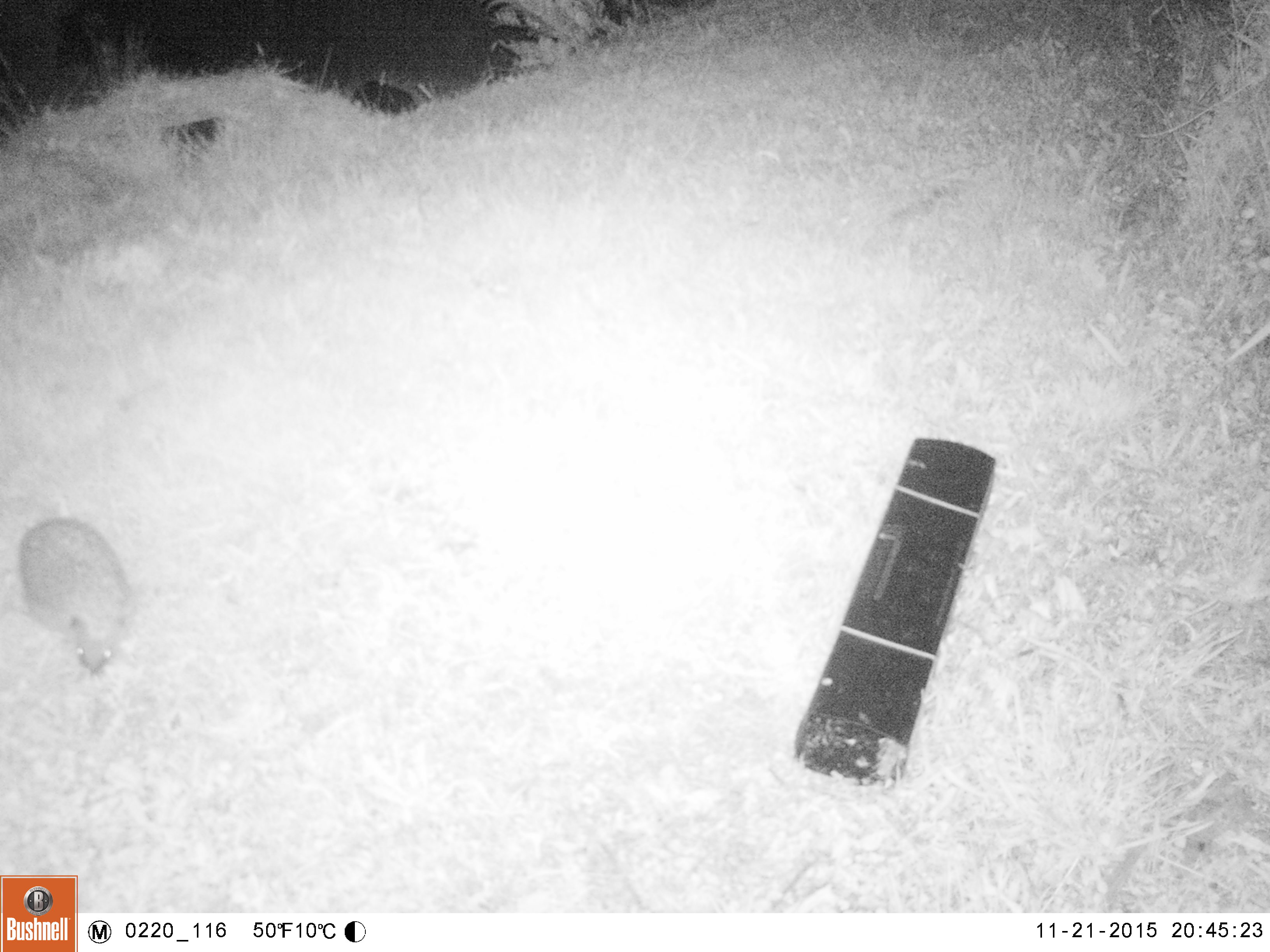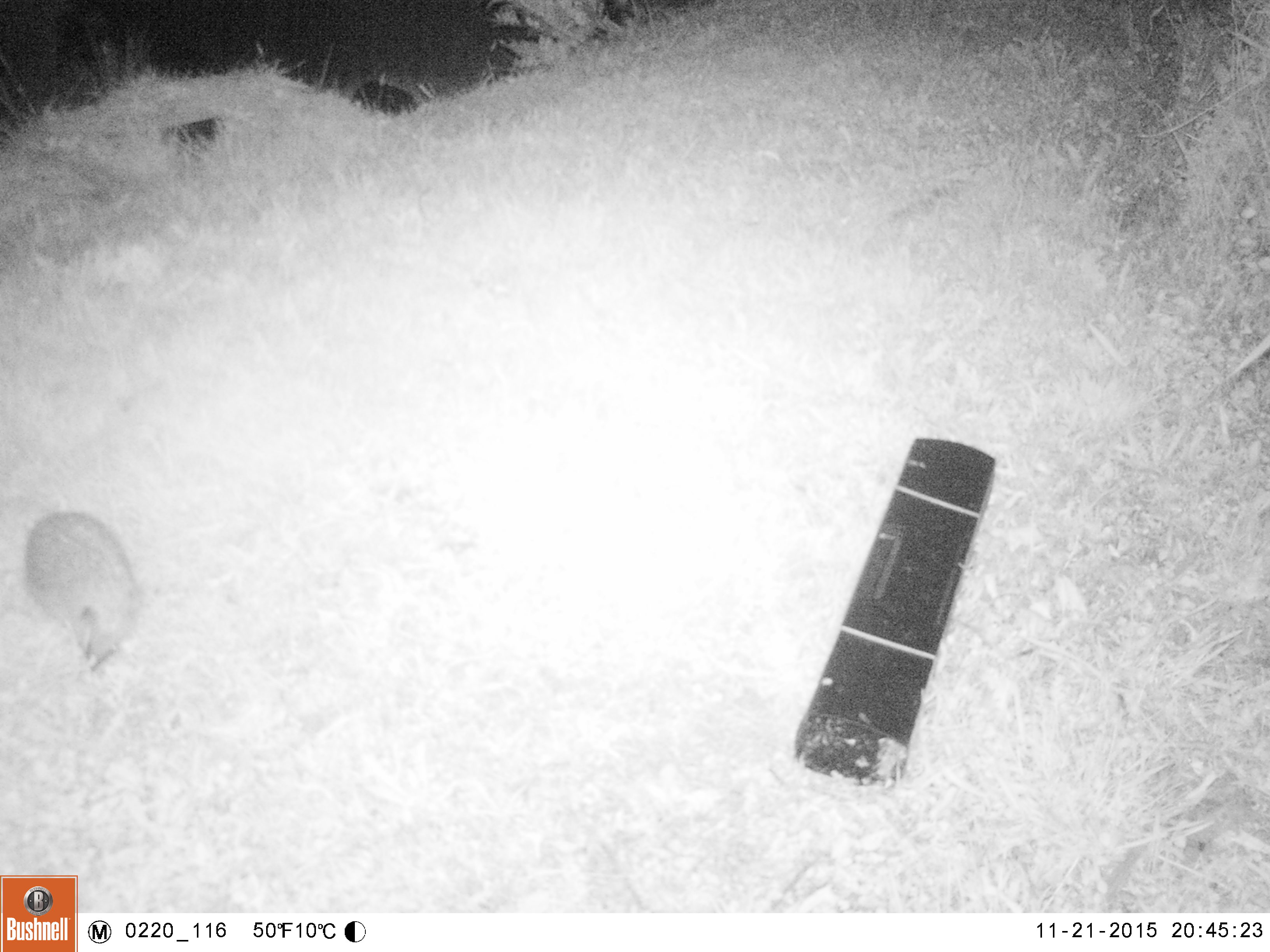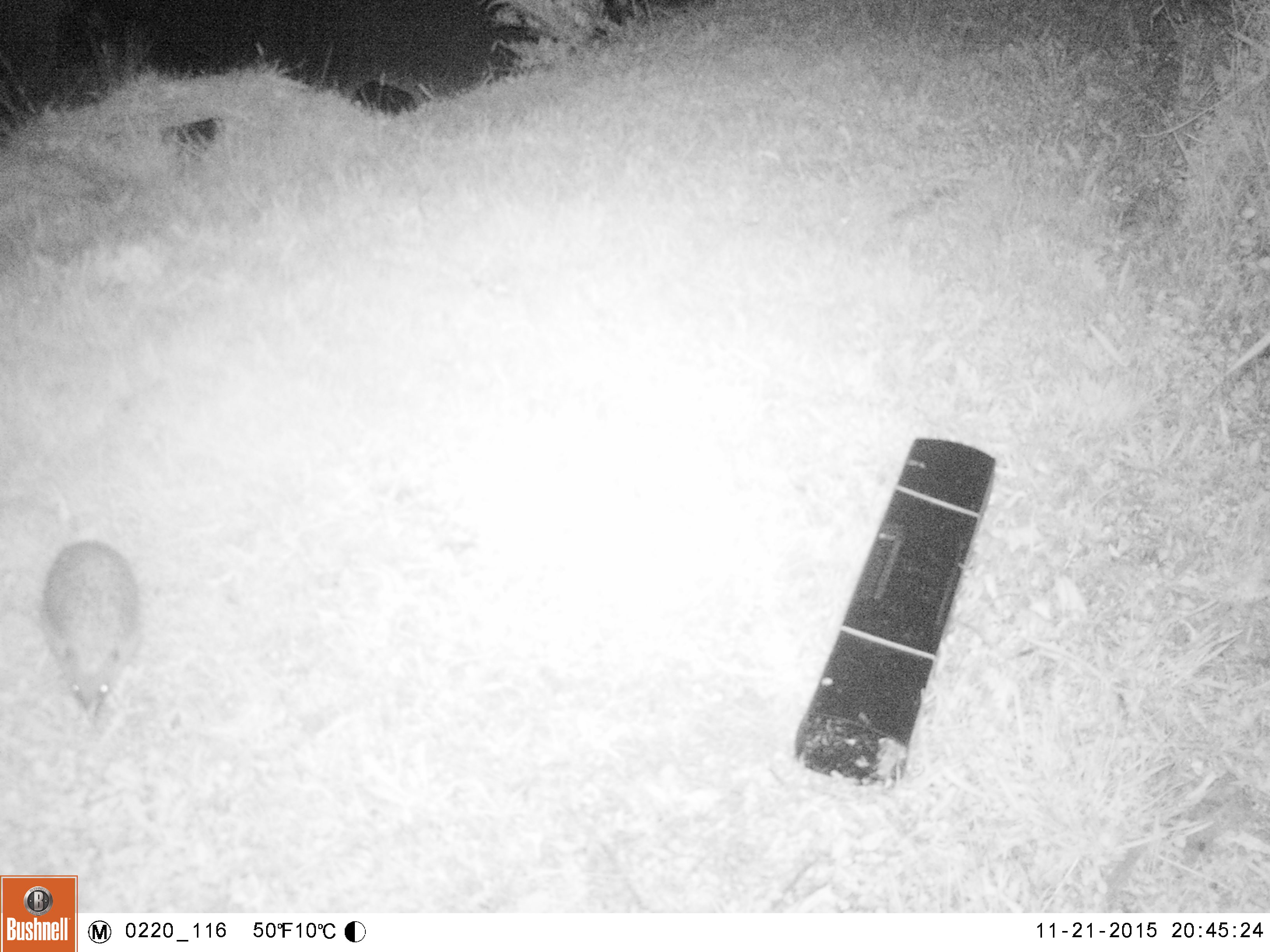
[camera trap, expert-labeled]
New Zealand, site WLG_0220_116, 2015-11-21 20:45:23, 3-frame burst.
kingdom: Animalia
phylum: Chordata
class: Mammalia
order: Eulipotyphla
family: Erinaceidae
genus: Erinaceus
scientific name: Erinaceus europaeus europaeus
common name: european hedgehog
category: hedgehog